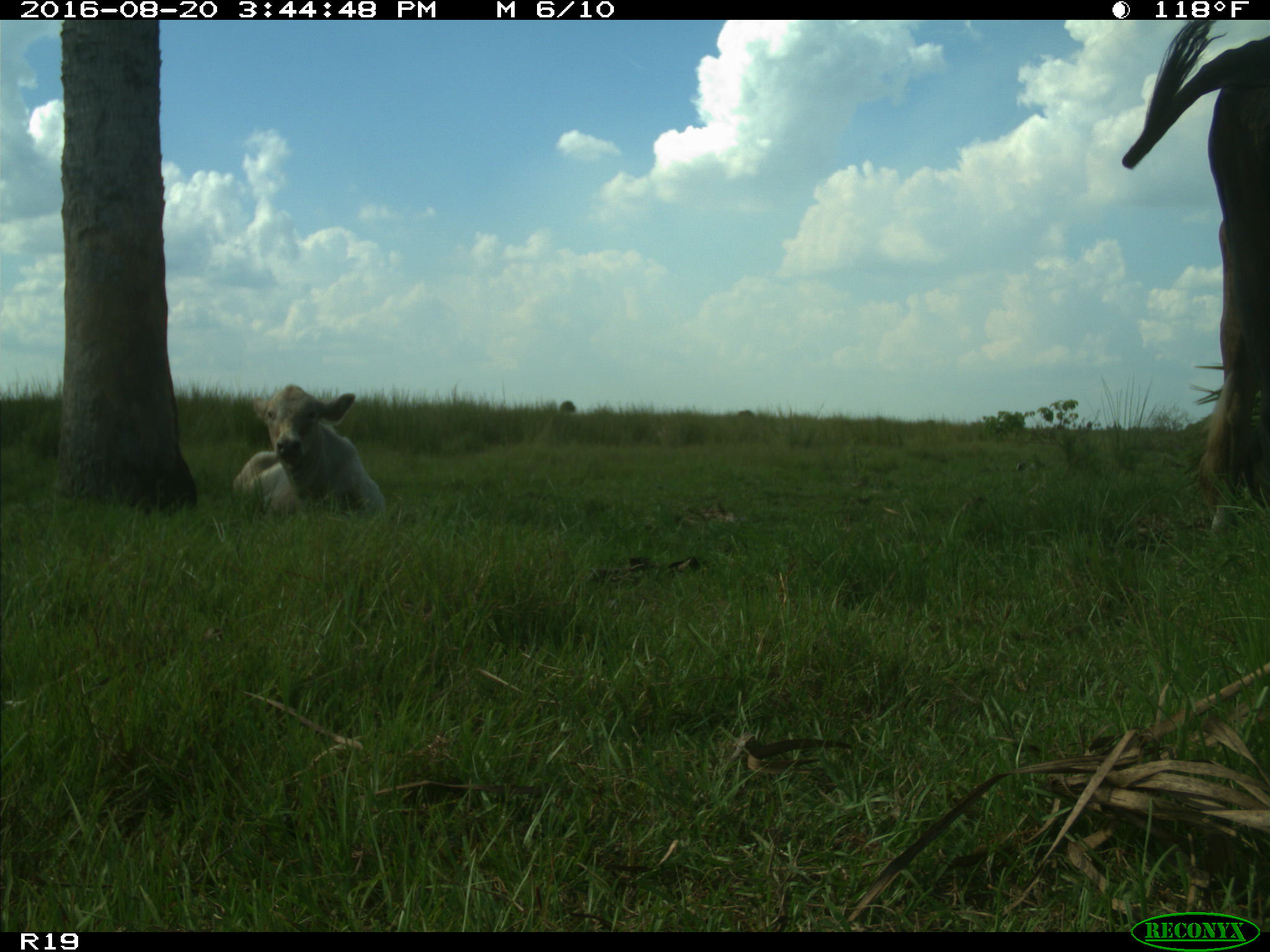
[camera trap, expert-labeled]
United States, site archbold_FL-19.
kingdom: Animalia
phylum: Chordata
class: Mammalia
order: Artiodactyla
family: Bovidae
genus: Bos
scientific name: Bos taurus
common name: domestic cow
Bos taurus (domestic cow).